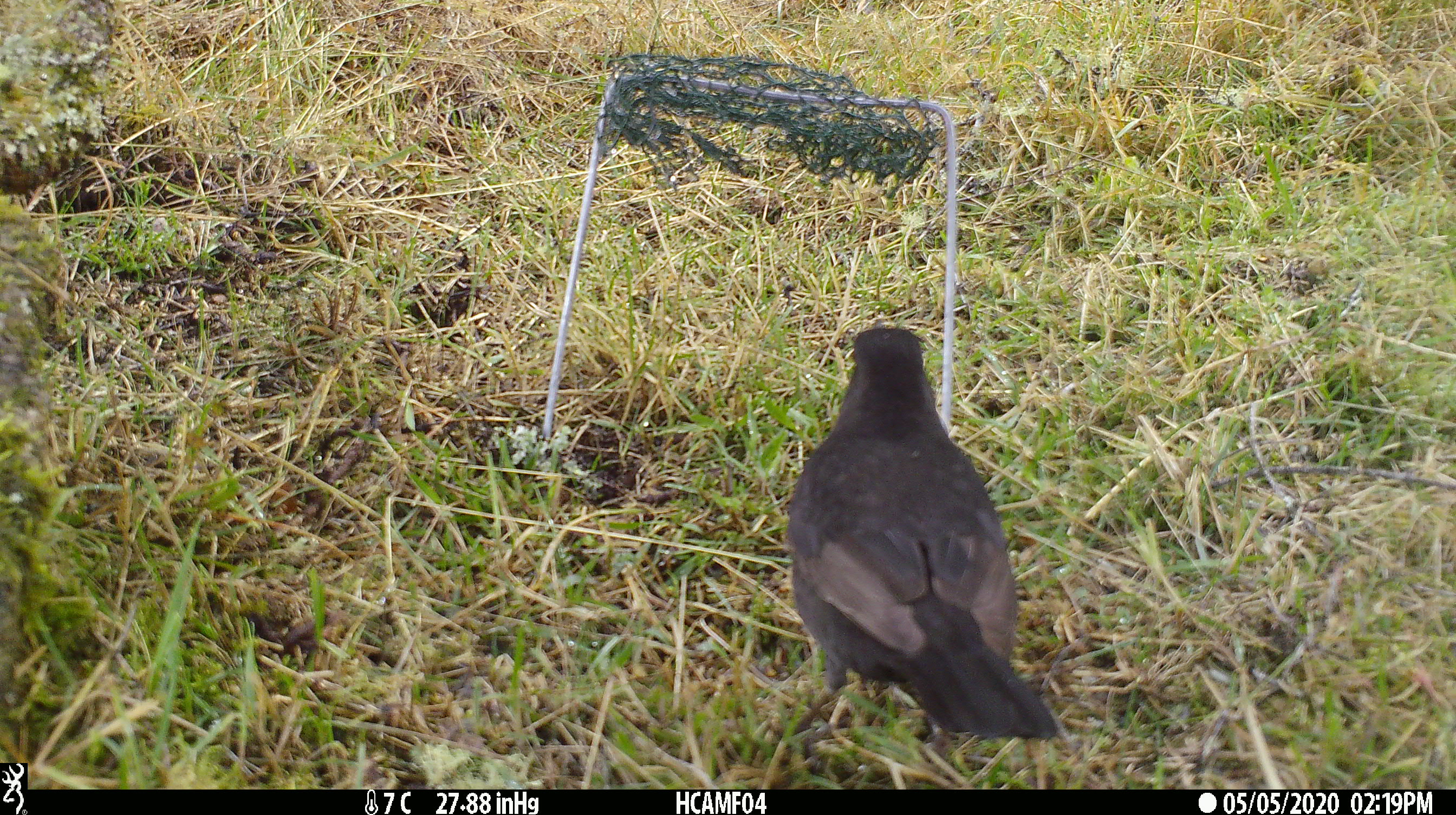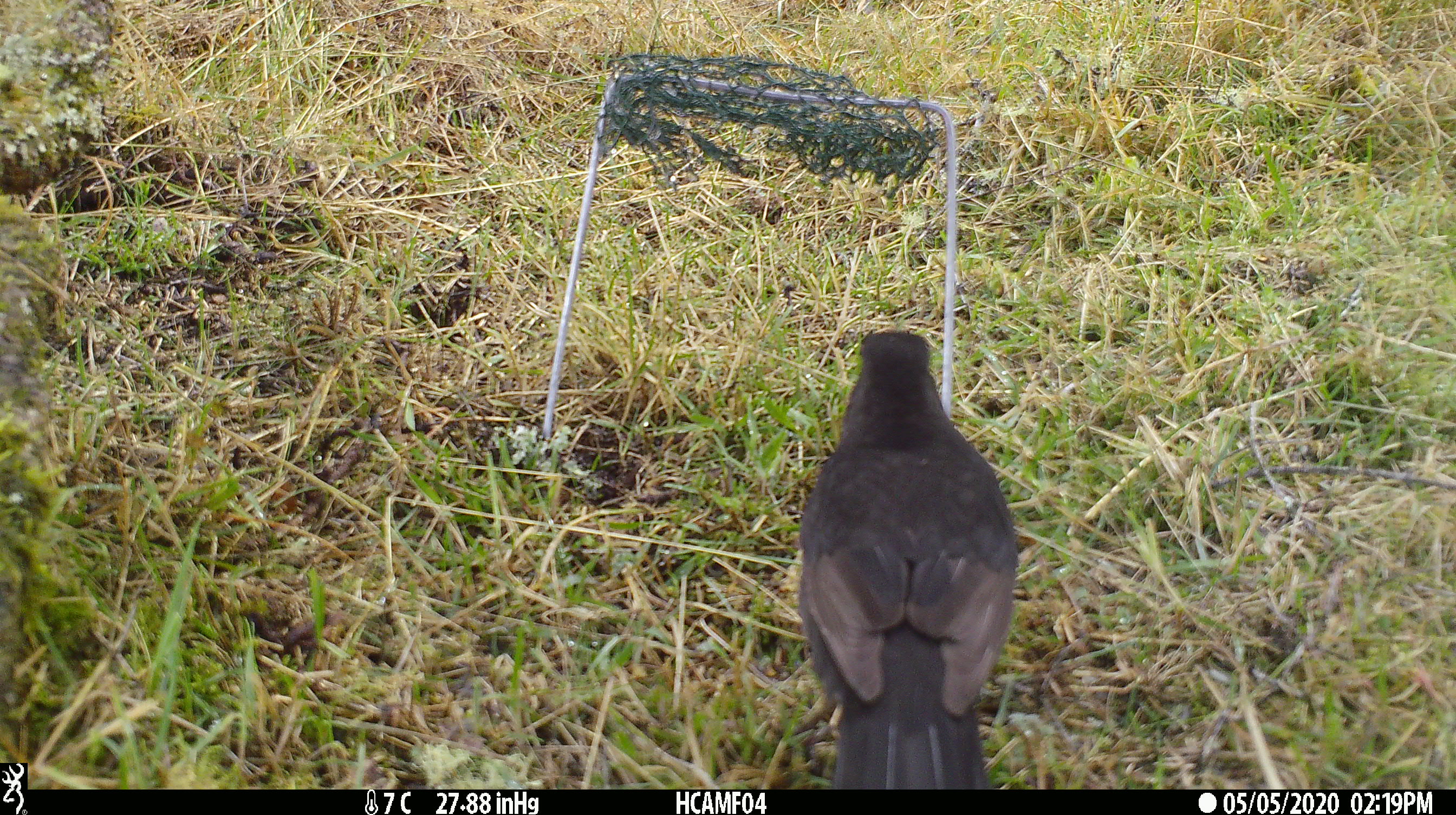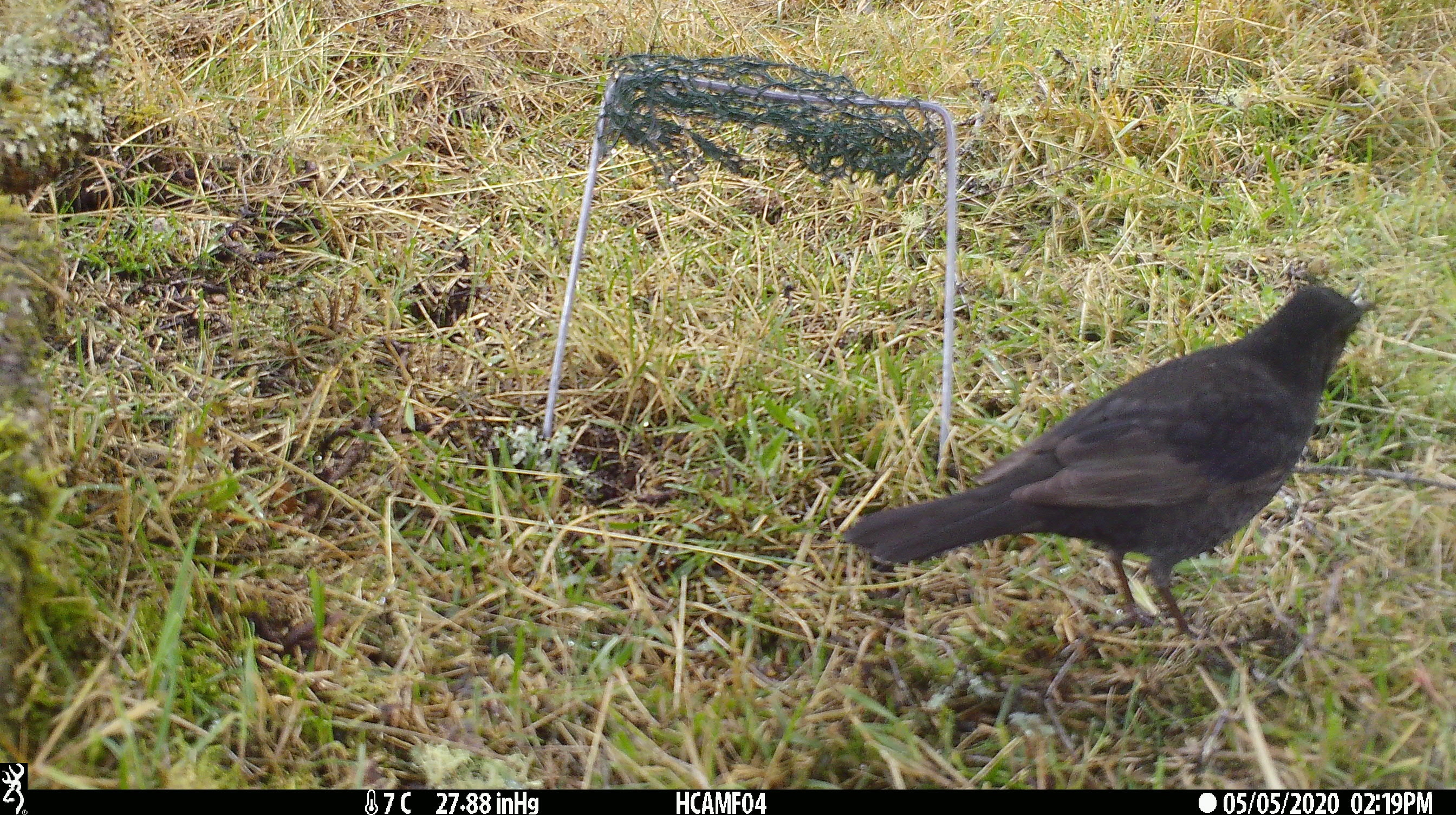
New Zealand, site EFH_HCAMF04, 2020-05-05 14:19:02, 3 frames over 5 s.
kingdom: Animalia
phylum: Chordata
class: Aves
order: Passeriformes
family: Turdidae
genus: Turdus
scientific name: Turdus merula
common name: eurasian blackbird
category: blackbird